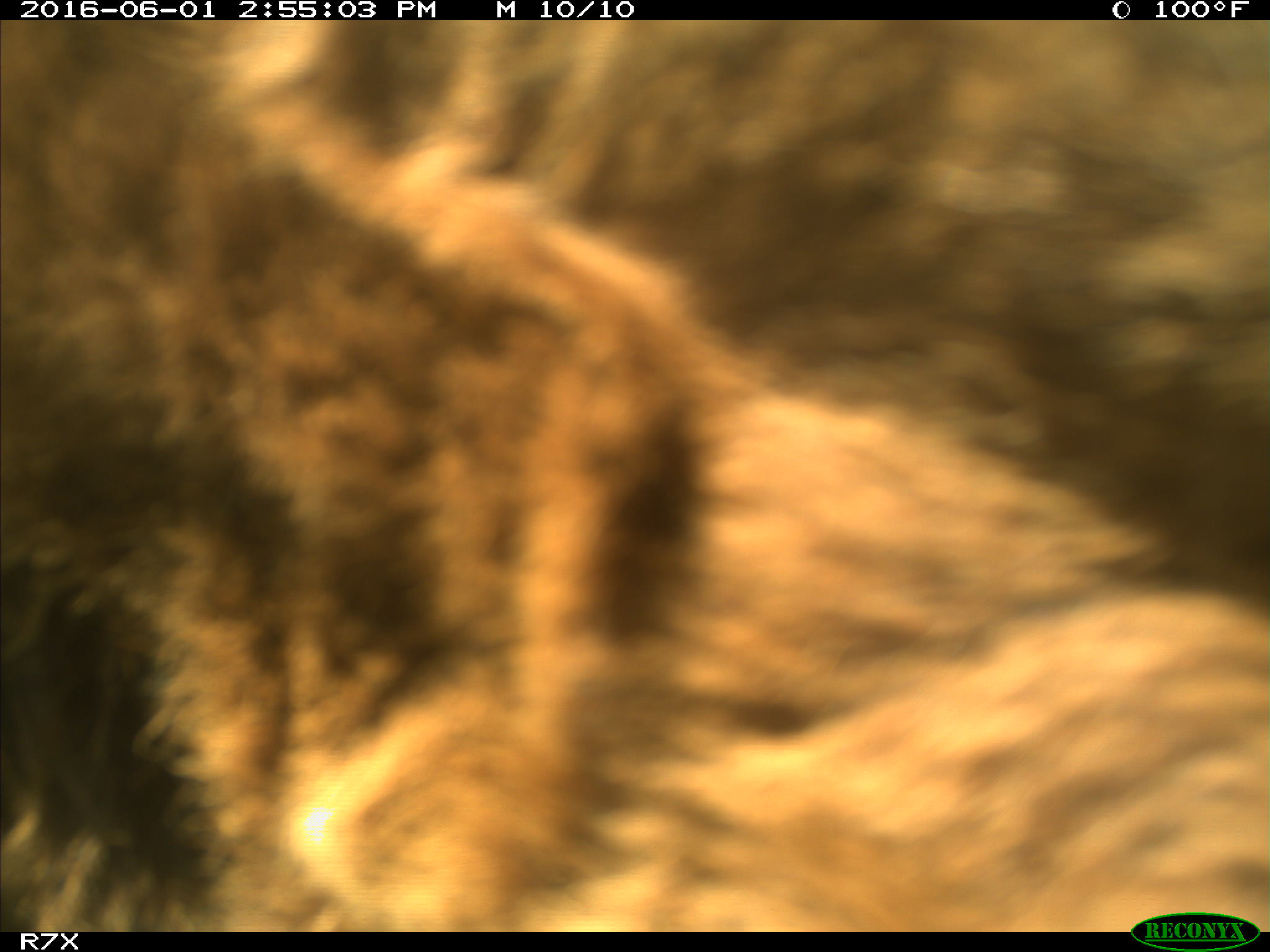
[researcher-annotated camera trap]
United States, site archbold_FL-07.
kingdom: Animalia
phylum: Chordata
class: Mammalia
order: Artiodactyla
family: Bovidae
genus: Bos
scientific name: Bos taurus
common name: domestic cow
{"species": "Bos taurus (domestic cow)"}